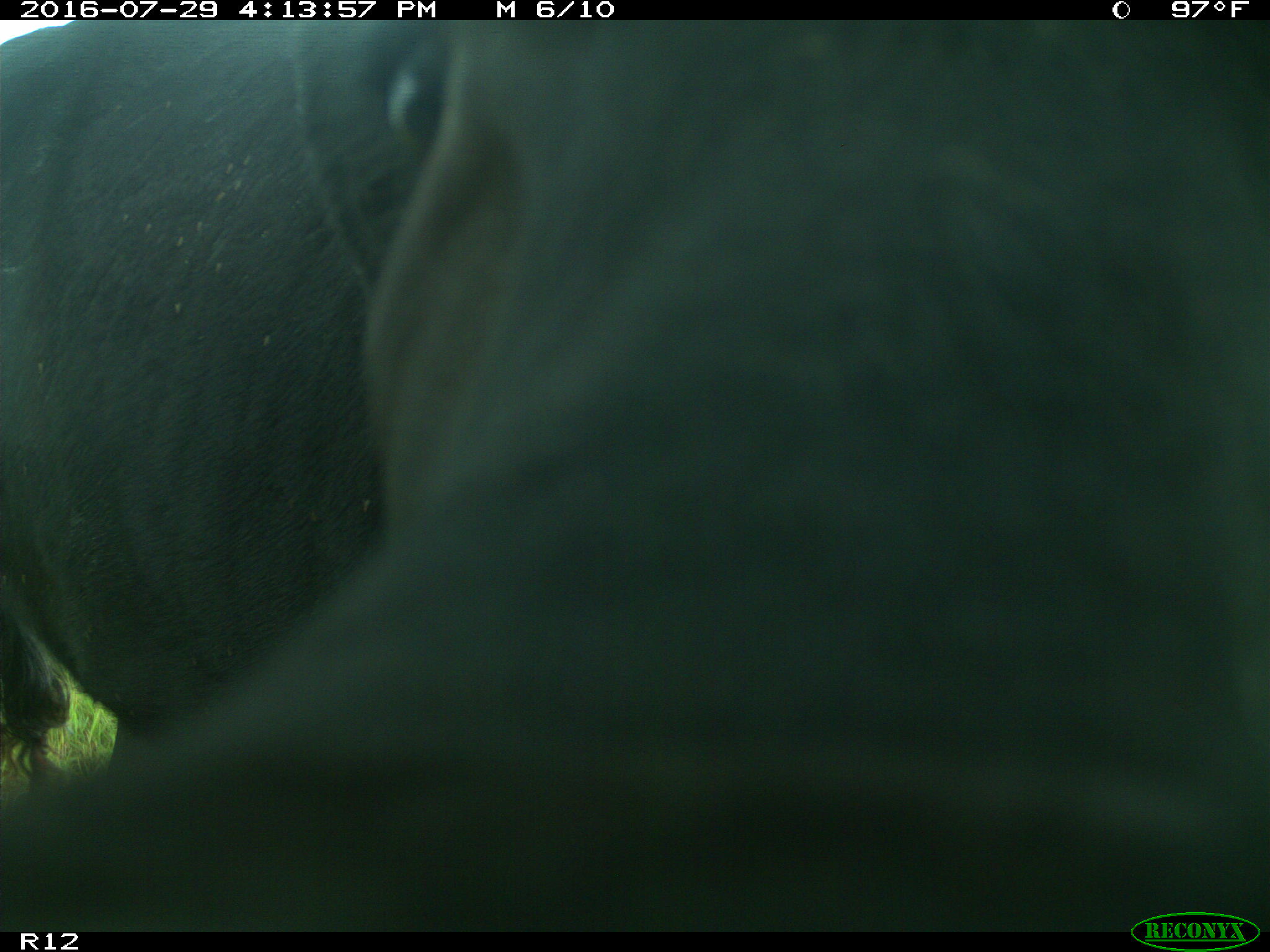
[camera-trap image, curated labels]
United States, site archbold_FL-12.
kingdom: Animalia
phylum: Chordata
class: Mammalia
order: Artiodactyla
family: Bovidae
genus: Bos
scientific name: Bos taurus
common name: domestic cow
Bos taurus (domestic cow).